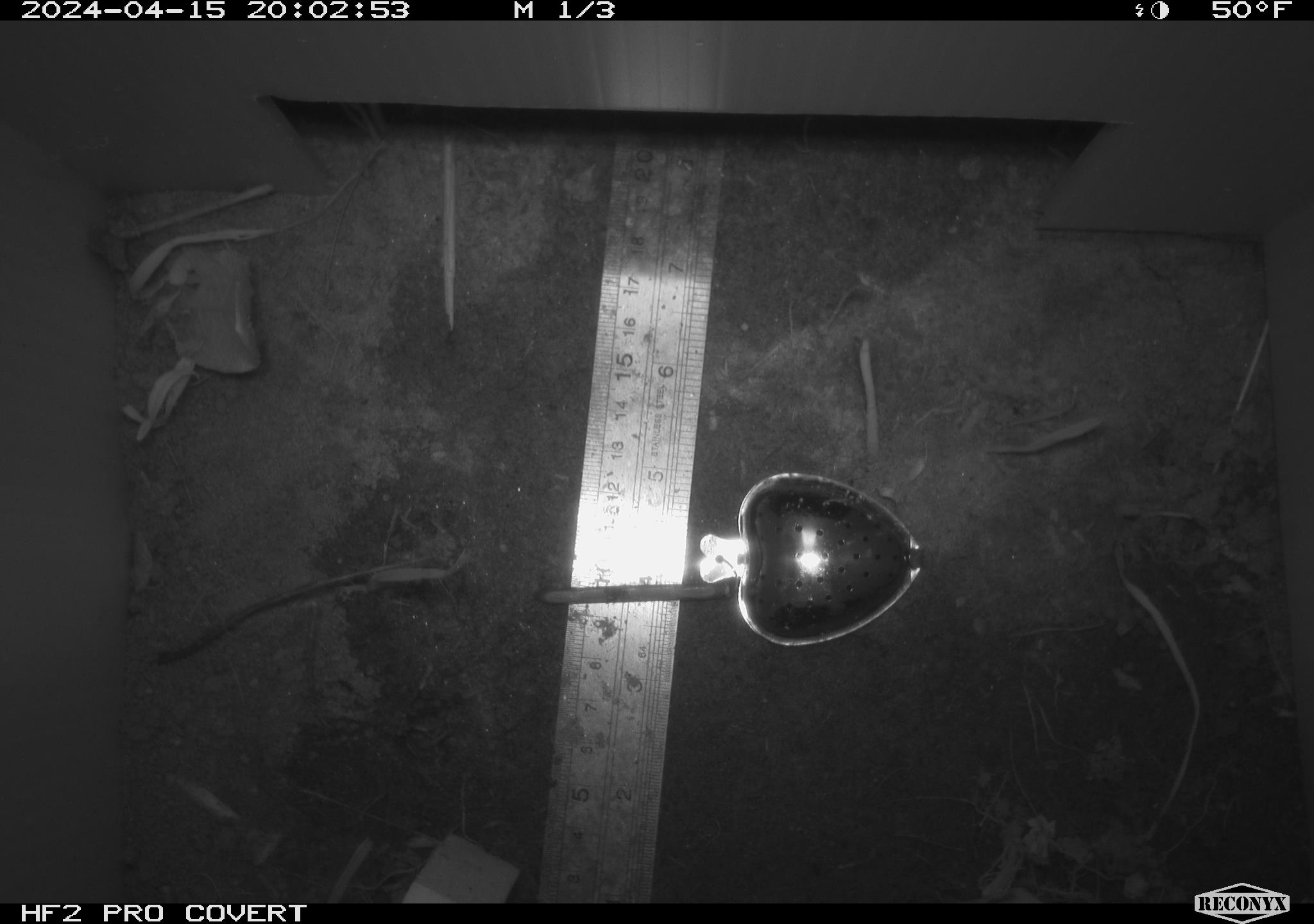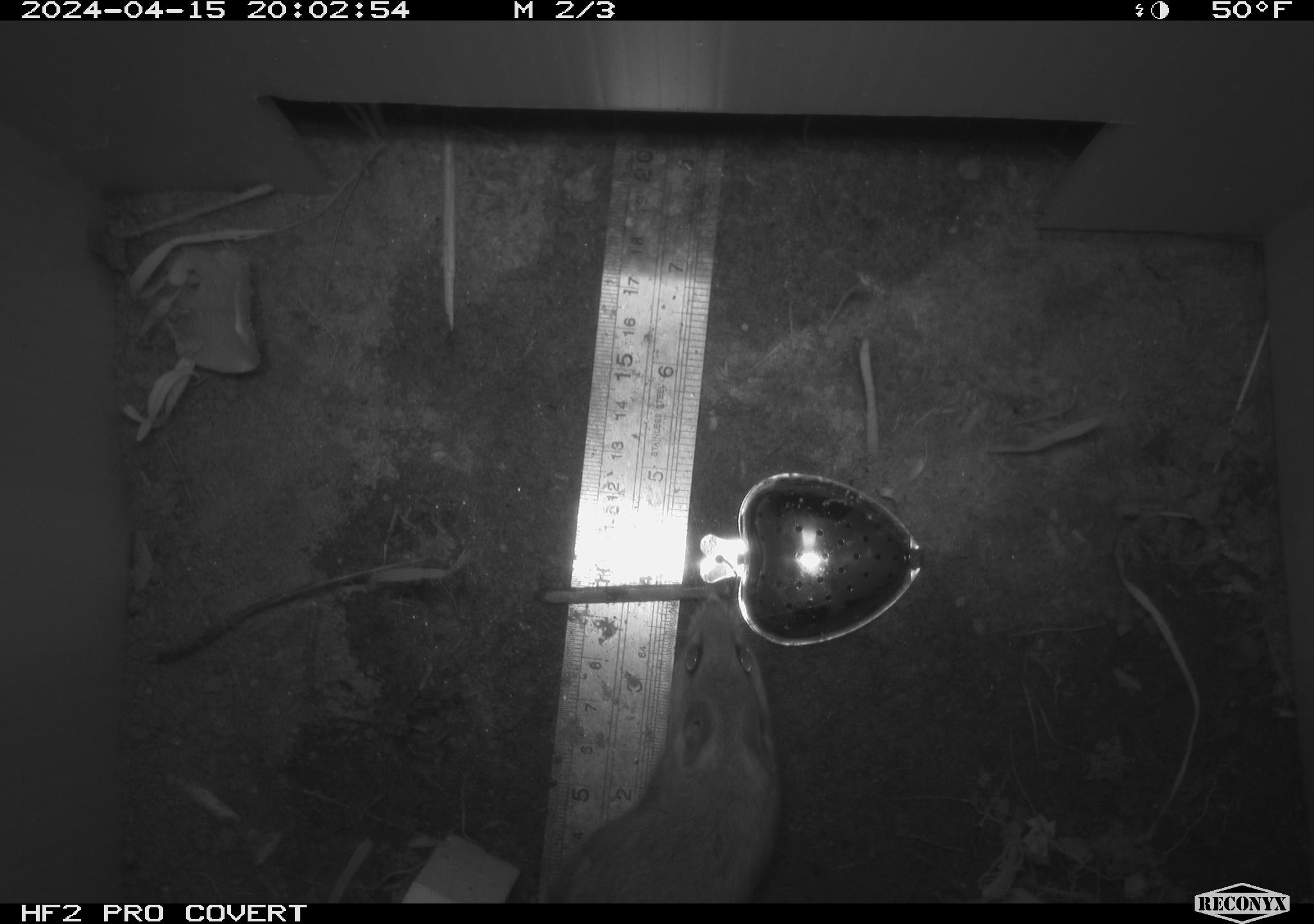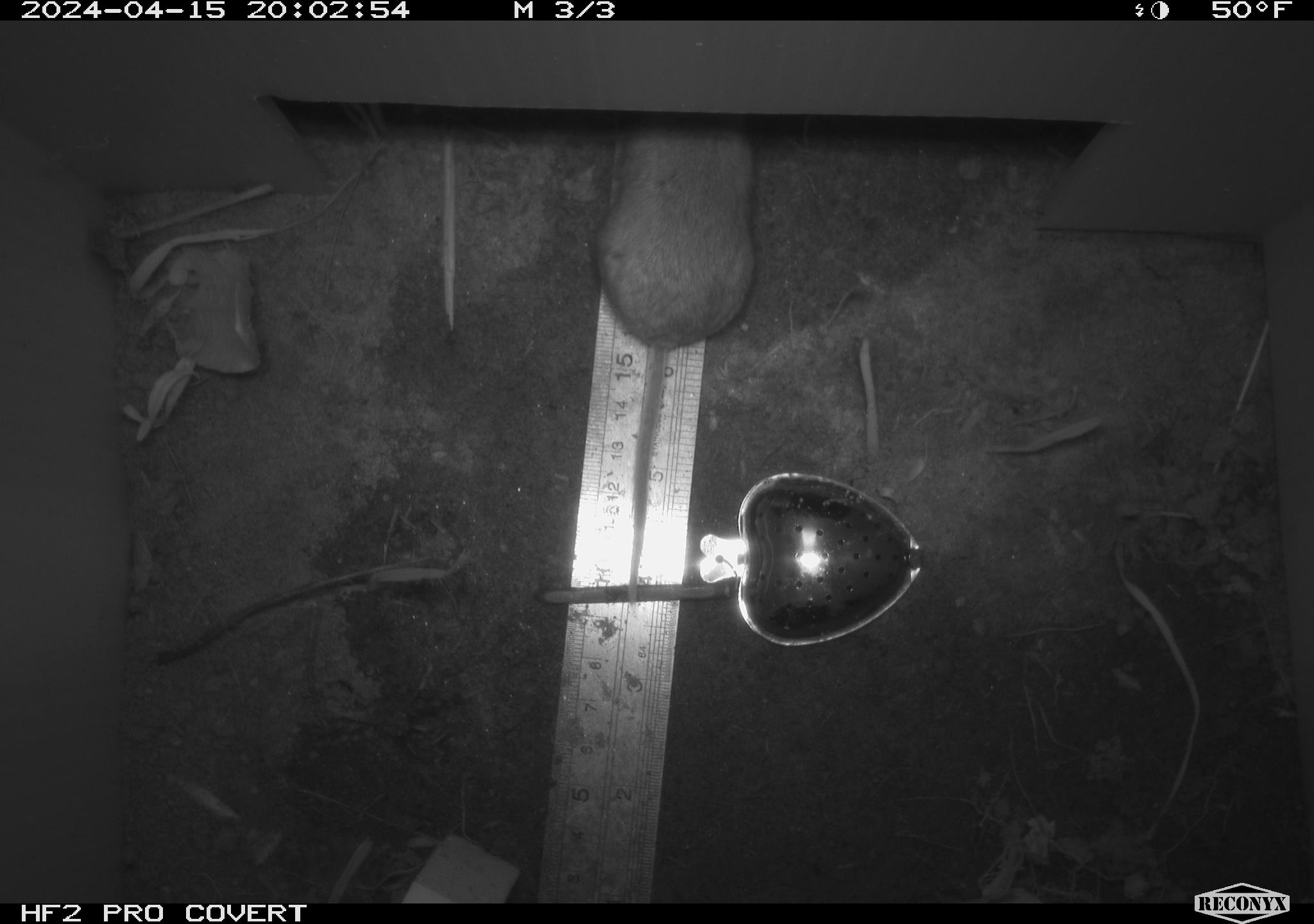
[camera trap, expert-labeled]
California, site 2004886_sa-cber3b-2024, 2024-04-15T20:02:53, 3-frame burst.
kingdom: Animalia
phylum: Chordata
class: Mammalia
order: Rodentia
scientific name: Rodentia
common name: mouse species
Mouse species (Rodentia).